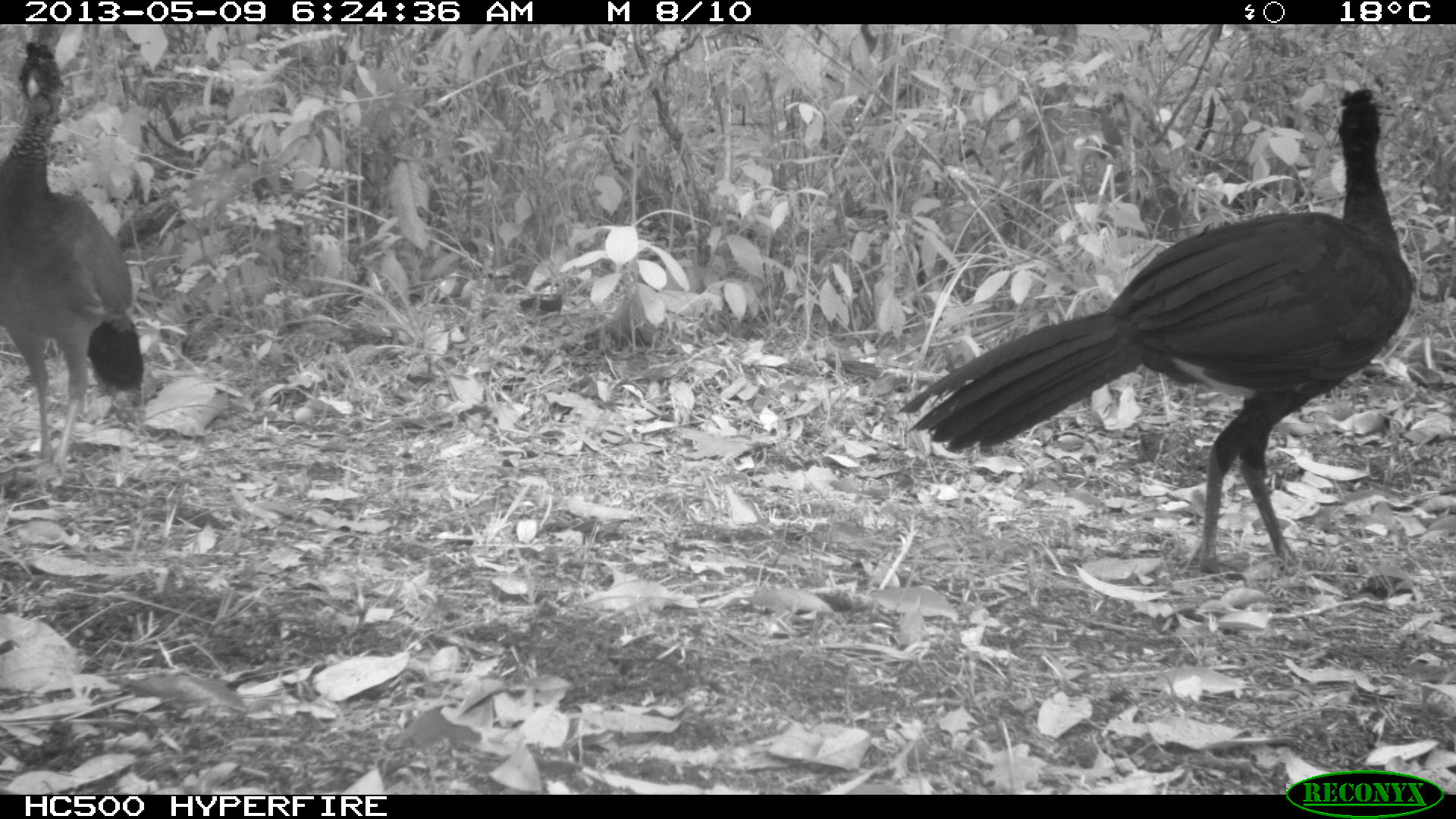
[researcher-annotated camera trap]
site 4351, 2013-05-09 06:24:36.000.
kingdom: Animalia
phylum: Chordata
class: Aves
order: Galliformes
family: Cracidae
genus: Crax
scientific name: Crax rubra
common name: great curassow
Crax rubra (great curassow), count 3.